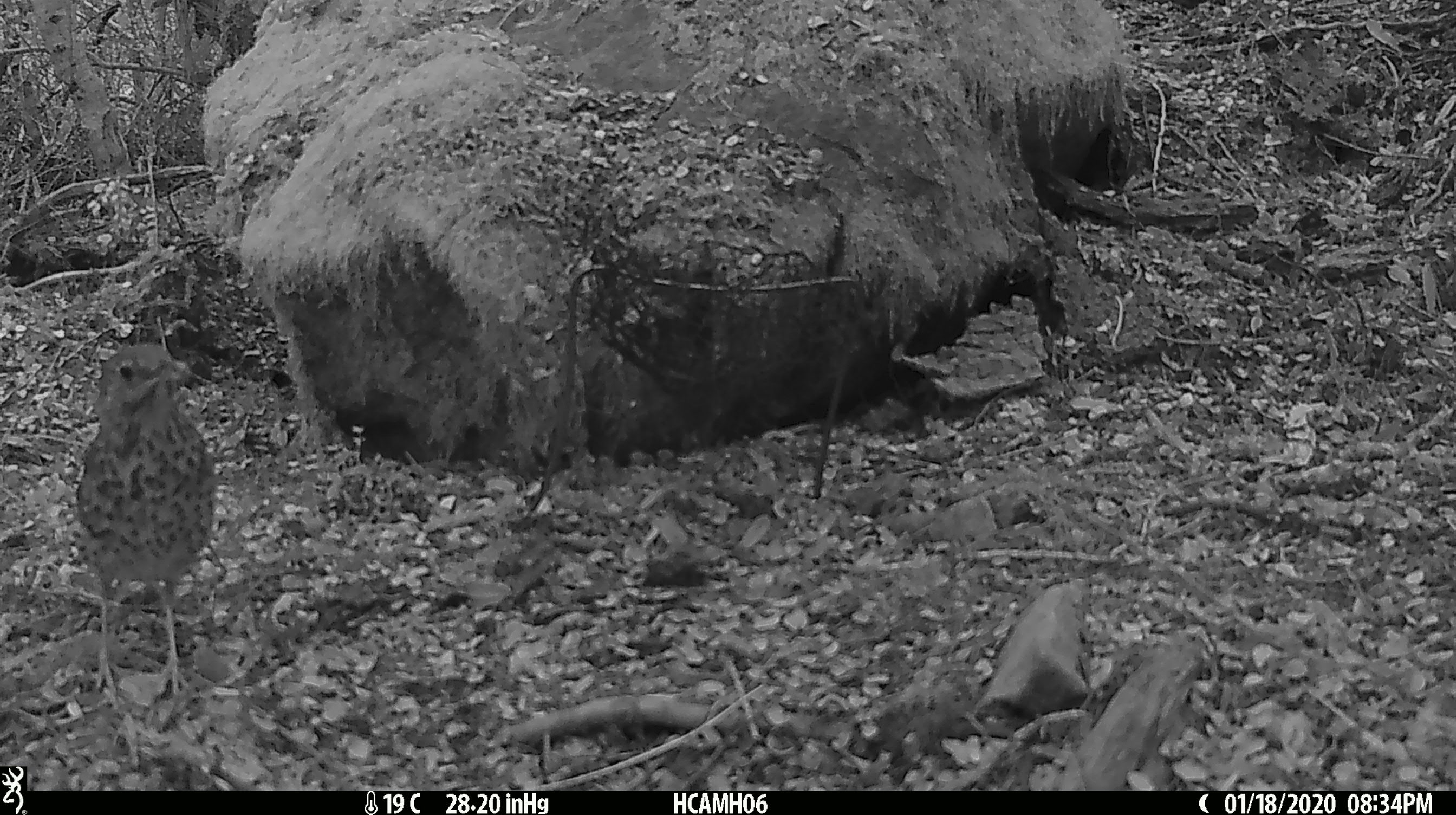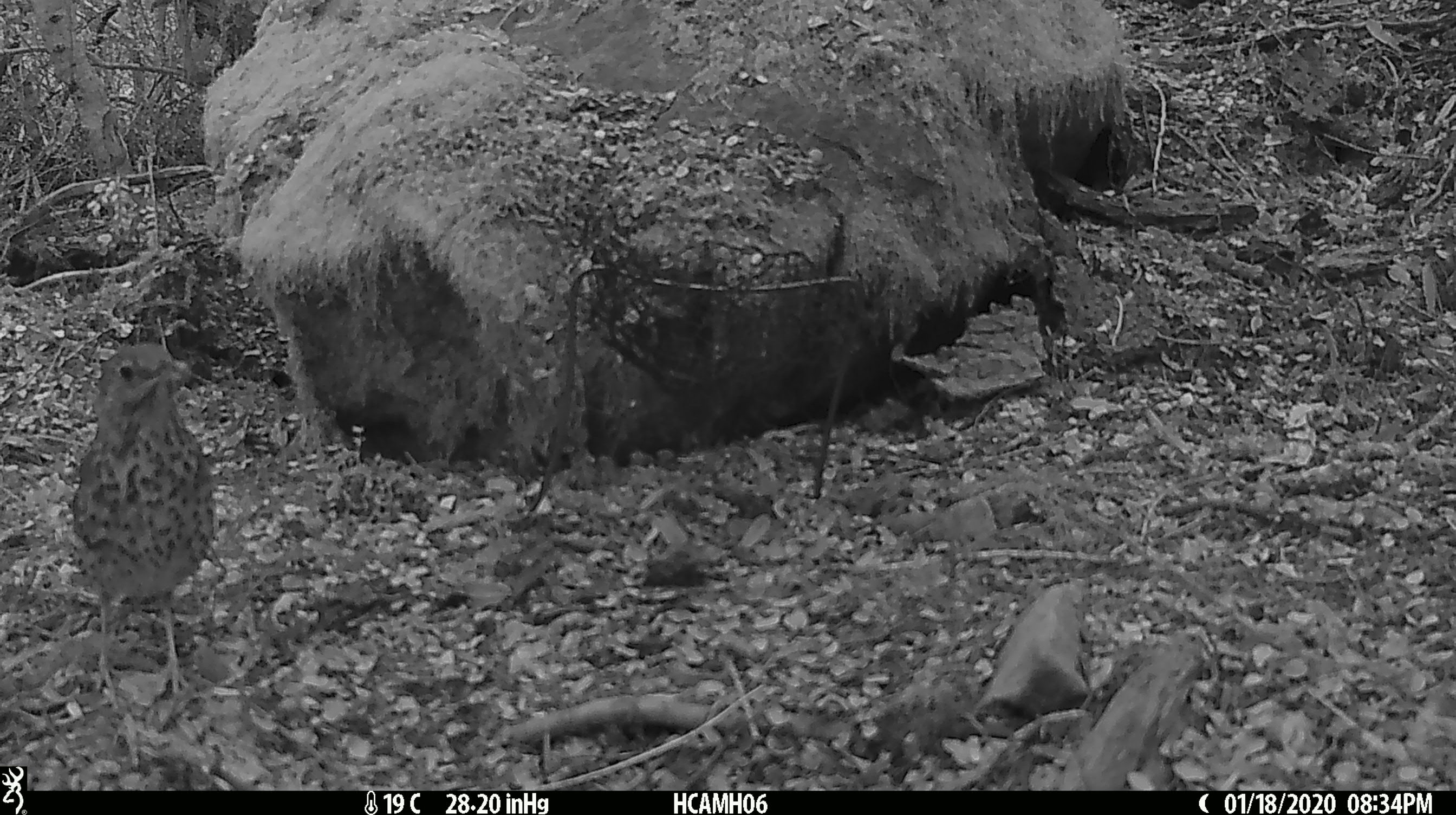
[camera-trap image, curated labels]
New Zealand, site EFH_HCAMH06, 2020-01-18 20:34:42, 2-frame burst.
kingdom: Animalia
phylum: Chordata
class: Aves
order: Passeriformes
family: Turdidae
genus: Turdus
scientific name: Turdus philomelos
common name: song thrush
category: thrush